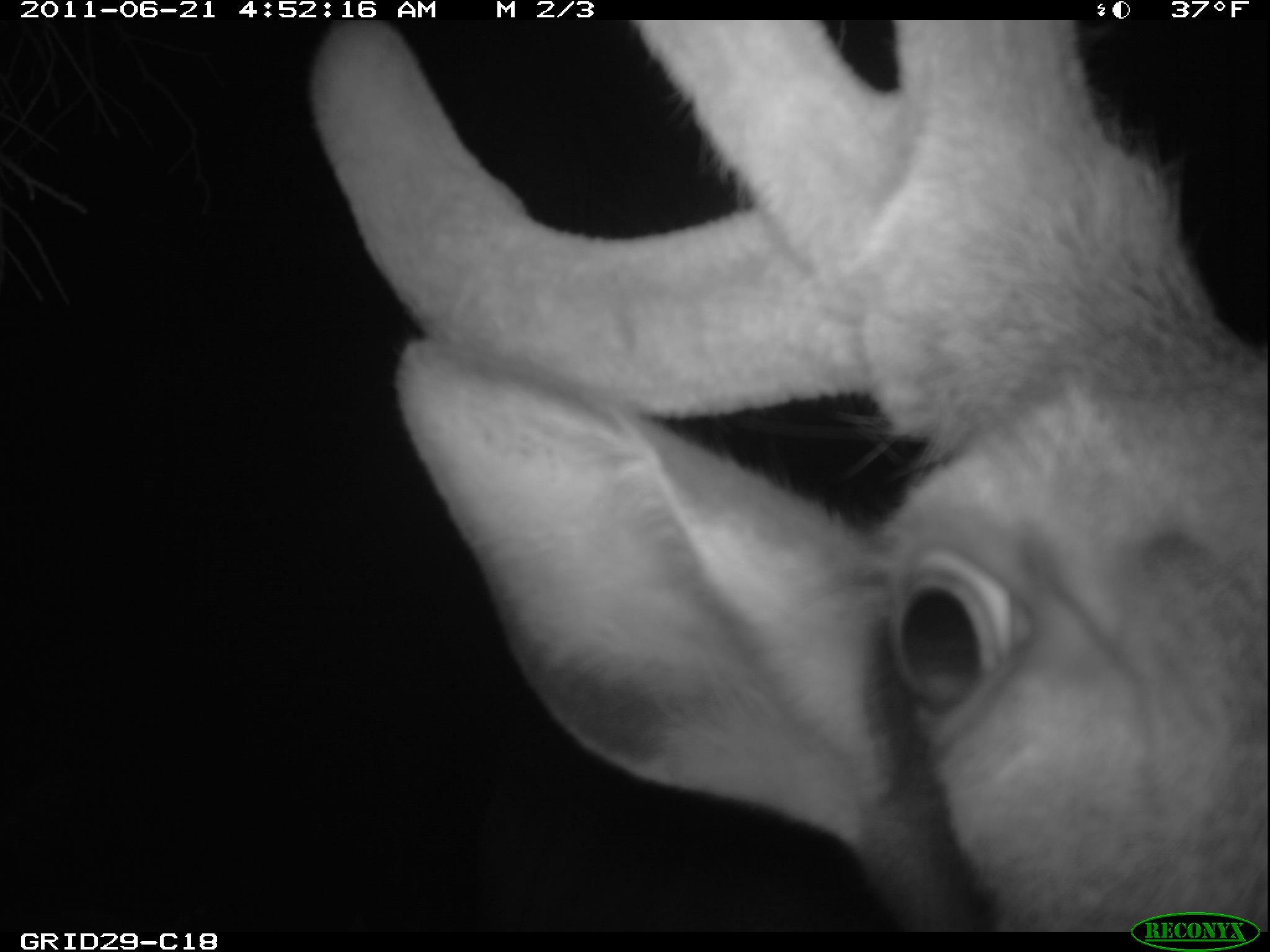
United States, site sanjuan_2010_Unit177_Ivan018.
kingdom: Animalia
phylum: Chordata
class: Mammalia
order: Artiodactyla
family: Cervidae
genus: Cervus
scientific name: Cervus elaphus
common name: red deer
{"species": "Cervus elaphus (red deer)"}